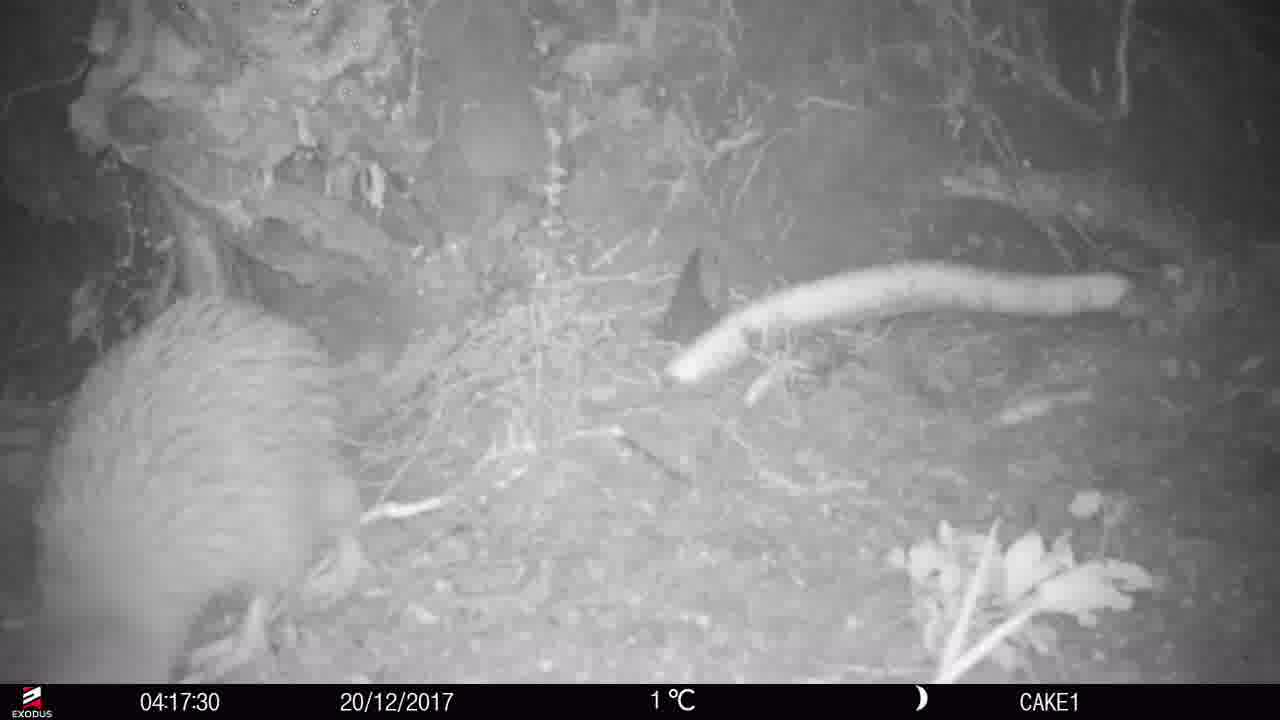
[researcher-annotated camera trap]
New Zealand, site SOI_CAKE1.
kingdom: Animalia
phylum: Chordata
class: Aves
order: Apterygiformes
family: Apterygidae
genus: Apteryx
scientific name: Apteryx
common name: kiwi